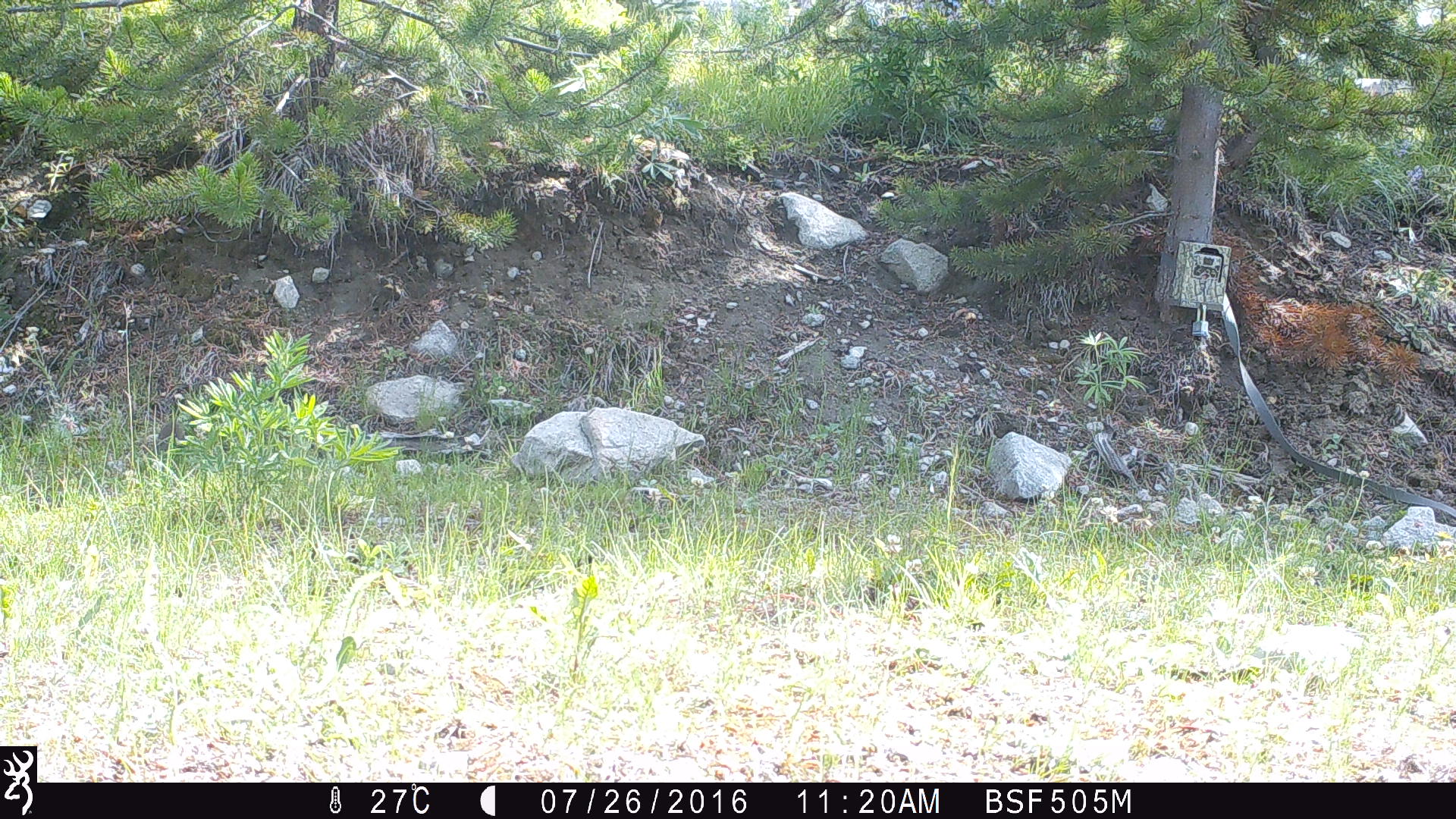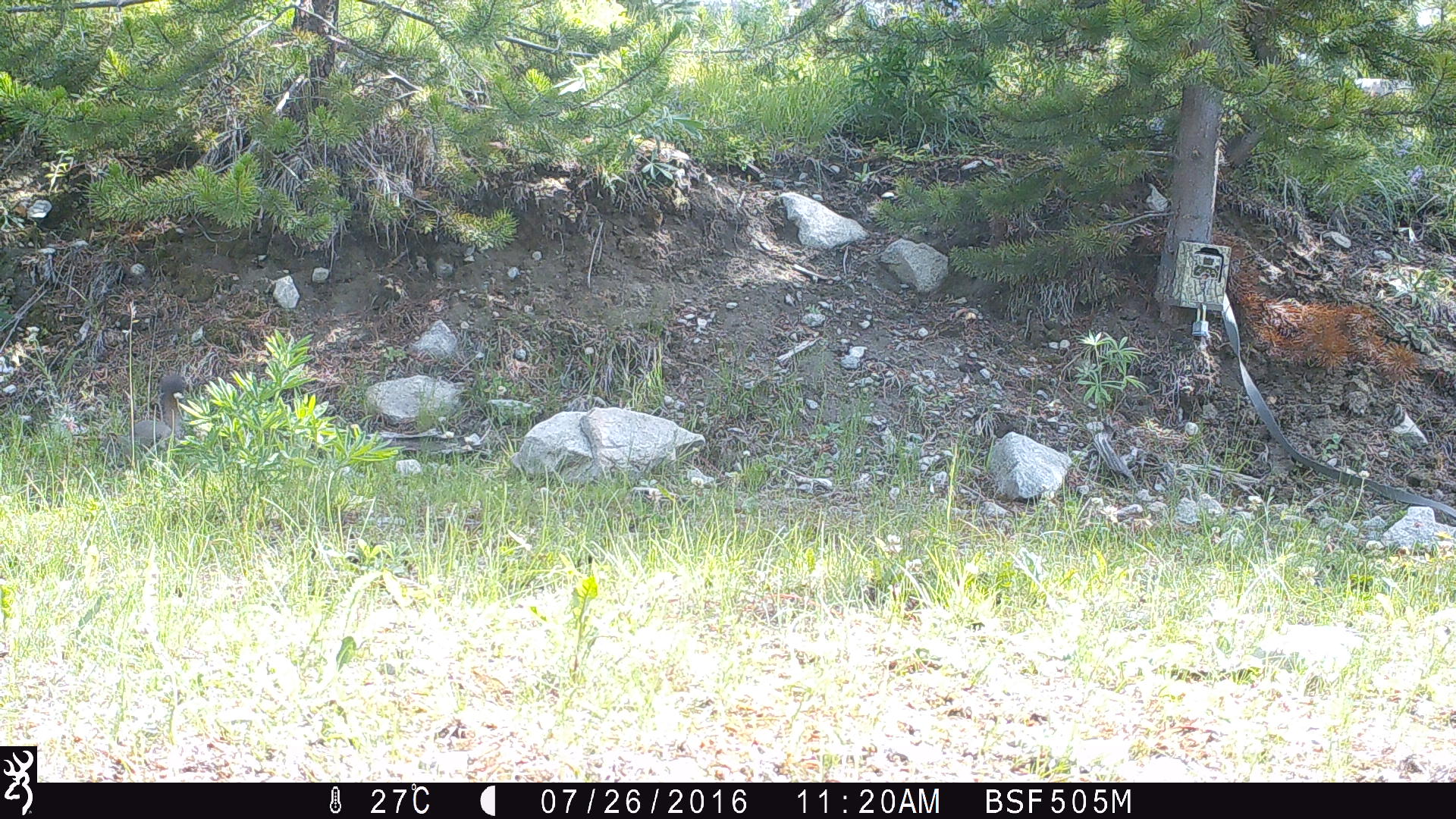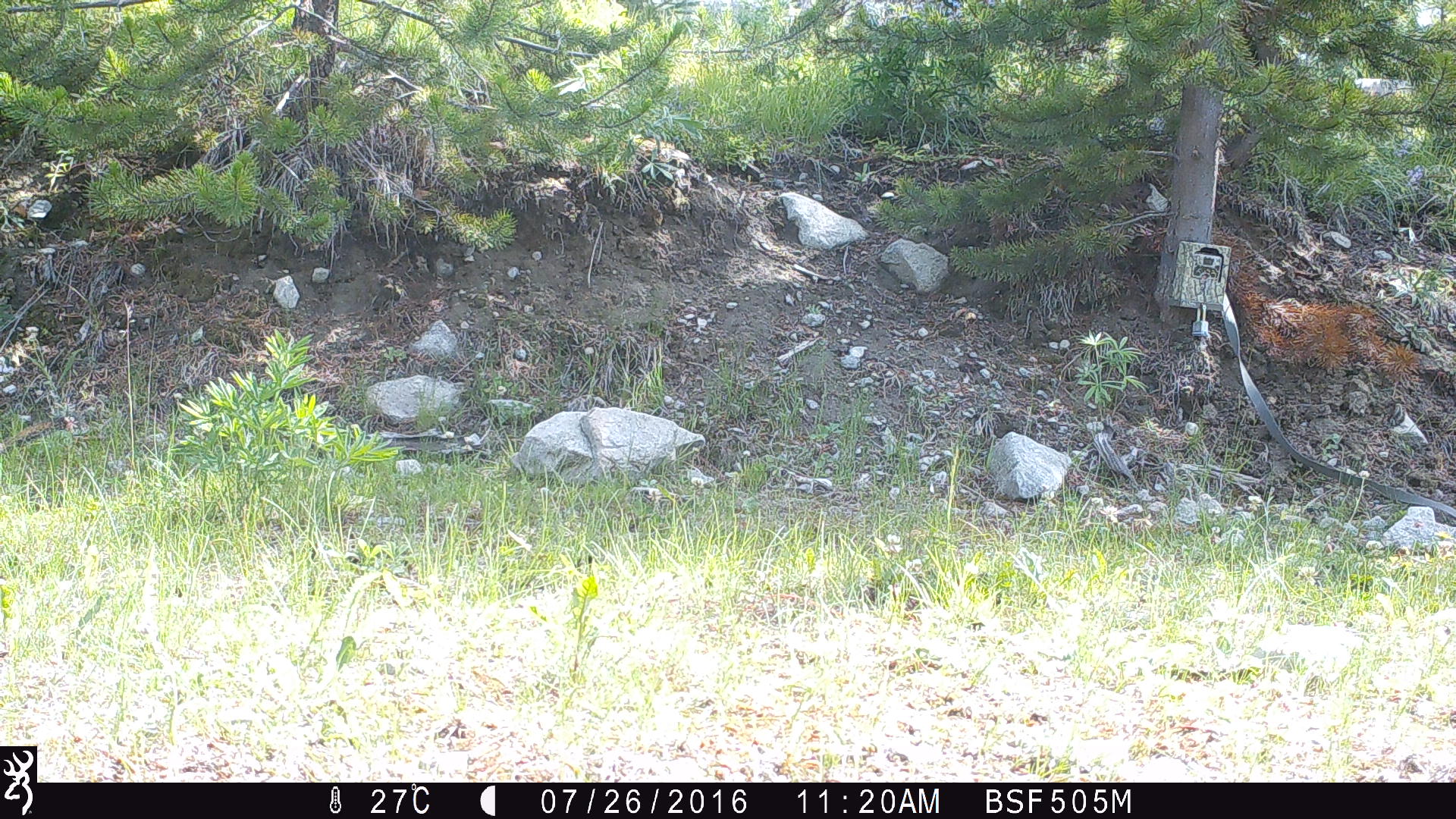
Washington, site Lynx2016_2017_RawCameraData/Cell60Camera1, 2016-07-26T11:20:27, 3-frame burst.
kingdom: Animalia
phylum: Chordata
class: Mammalia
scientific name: Mammalia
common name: small mammal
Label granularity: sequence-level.